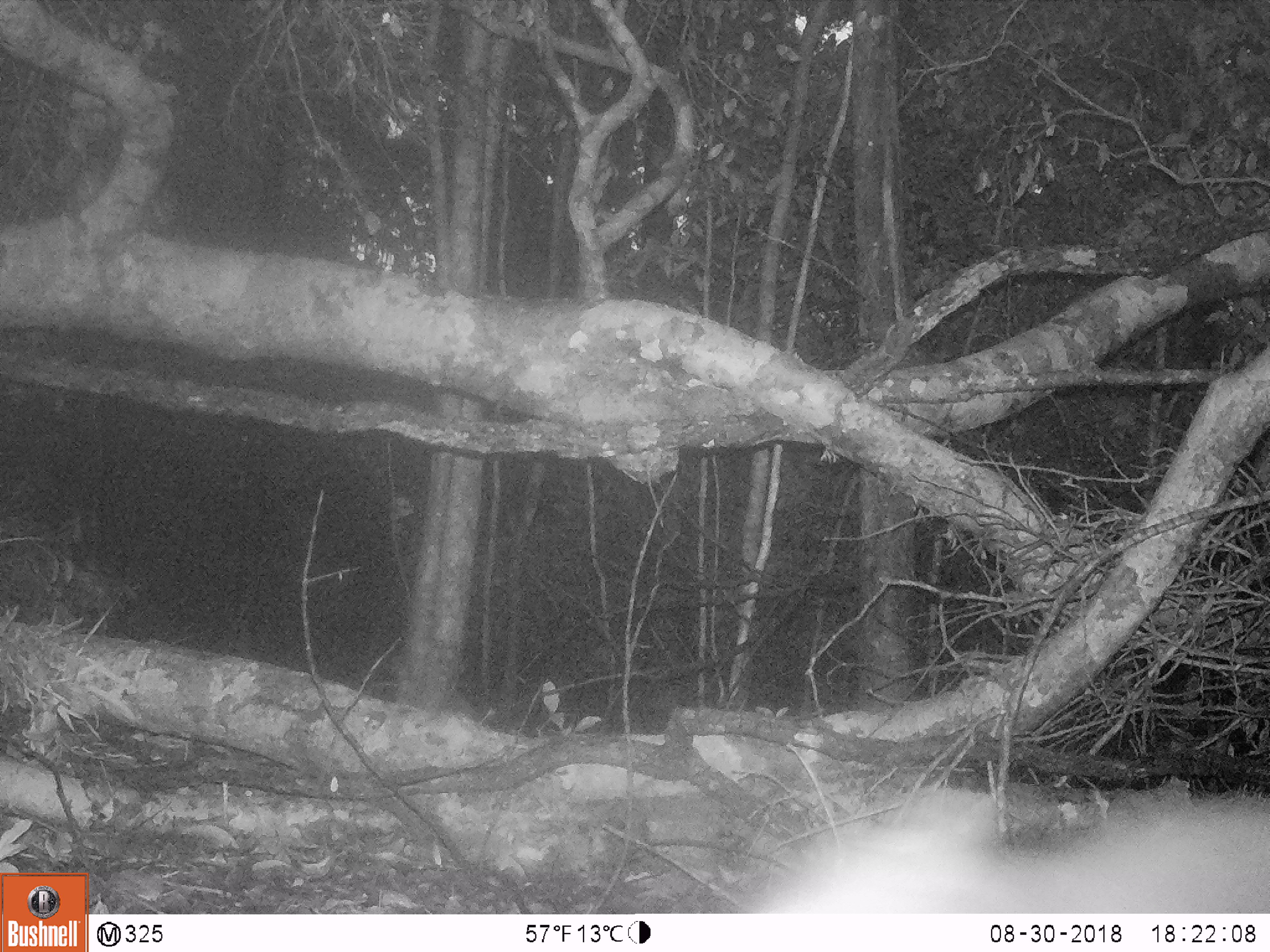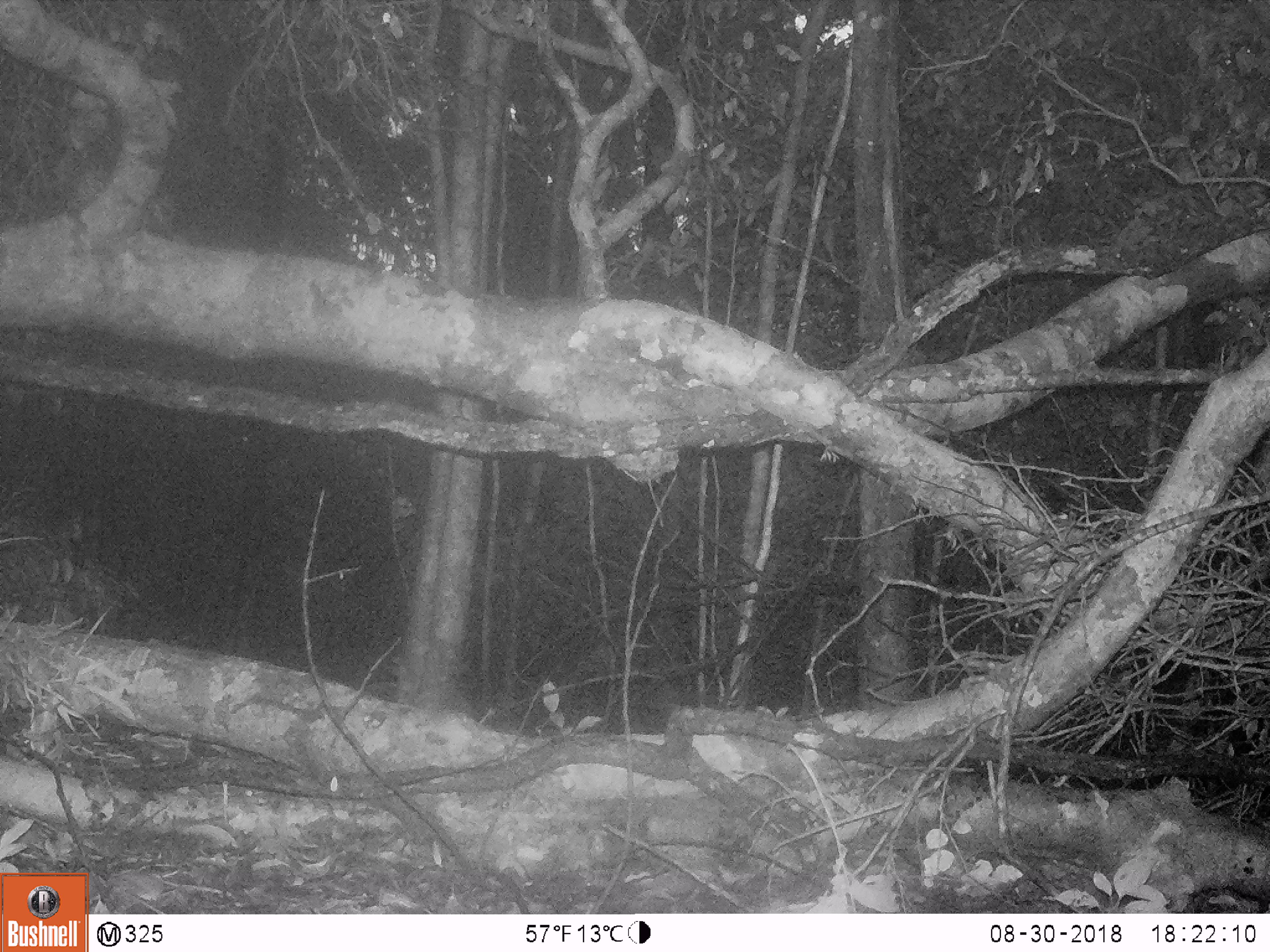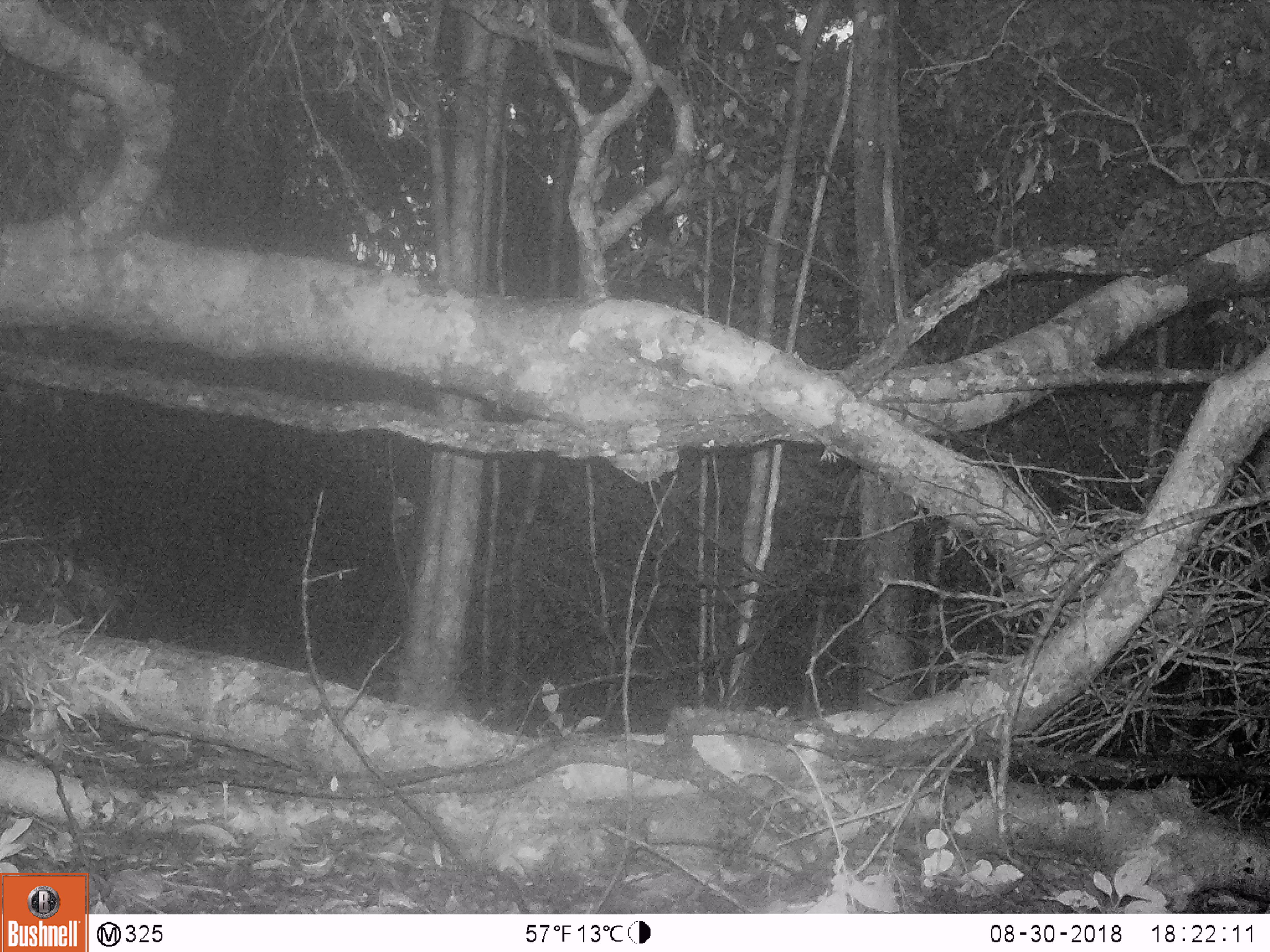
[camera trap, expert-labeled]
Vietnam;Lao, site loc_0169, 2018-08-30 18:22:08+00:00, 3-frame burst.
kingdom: Animalia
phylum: Chordata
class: Mammalia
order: Artiodactyla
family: Cervidae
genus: Muntiacus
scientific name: Muntiacus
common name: muntjacs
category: unidentified muntjac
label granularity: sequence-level